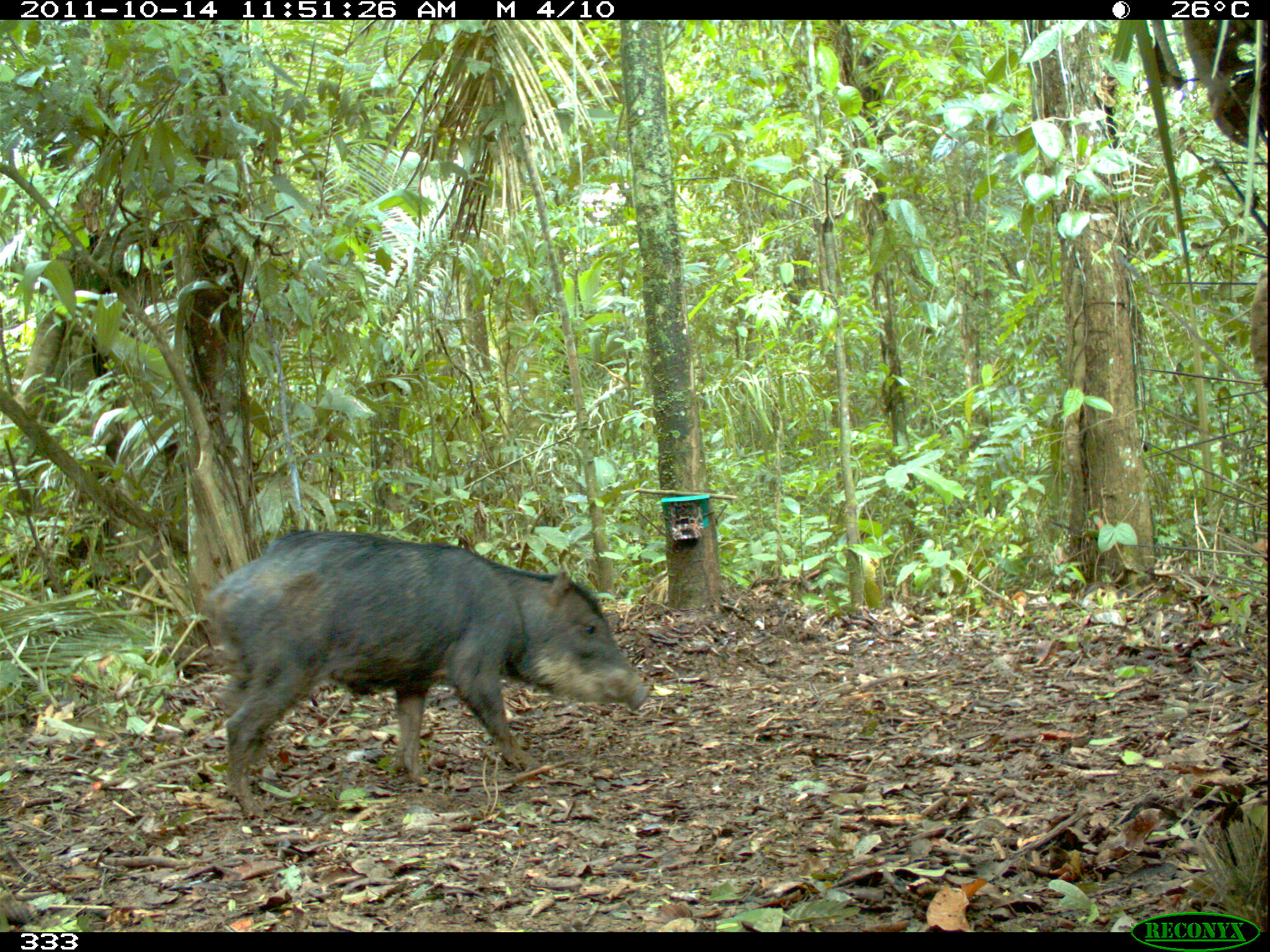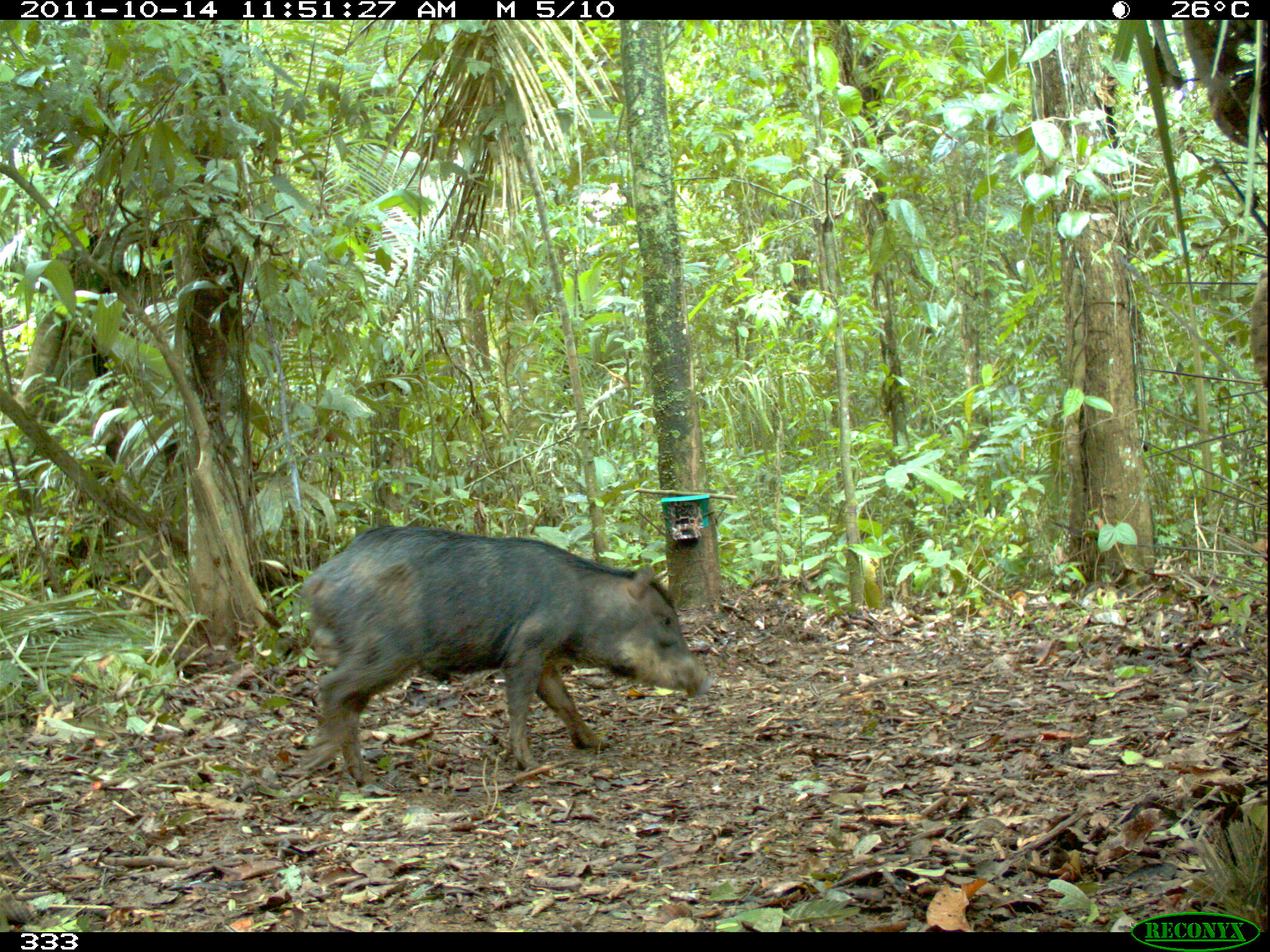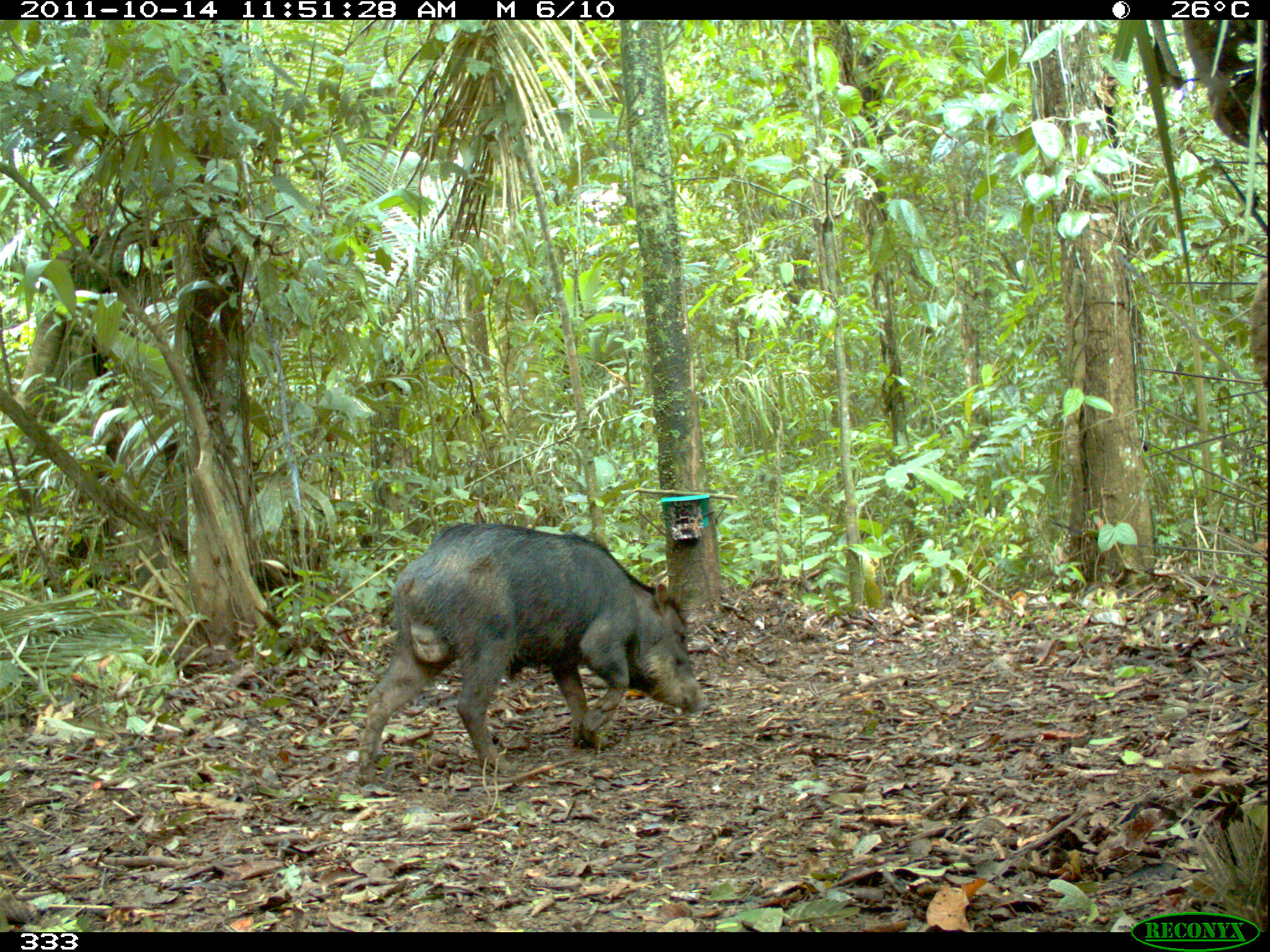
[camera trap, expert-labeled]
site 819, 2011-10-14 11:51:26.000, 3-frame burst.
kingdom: Animalia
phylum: Chordata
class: Mammalia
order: Artiodactyla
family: Tayassuidae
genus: Tayassu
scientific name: Tayassu pecari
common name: white-lipped peccary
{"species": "Tayassu pecari (white-lipped peccary)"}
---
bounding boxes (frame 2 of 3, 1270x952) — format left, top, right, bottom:
tayassu pecari: 303, 523, 714, 782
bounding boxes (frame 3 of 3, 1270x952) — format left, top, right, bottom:
tayassu pecari: 357, 521, 707, 785